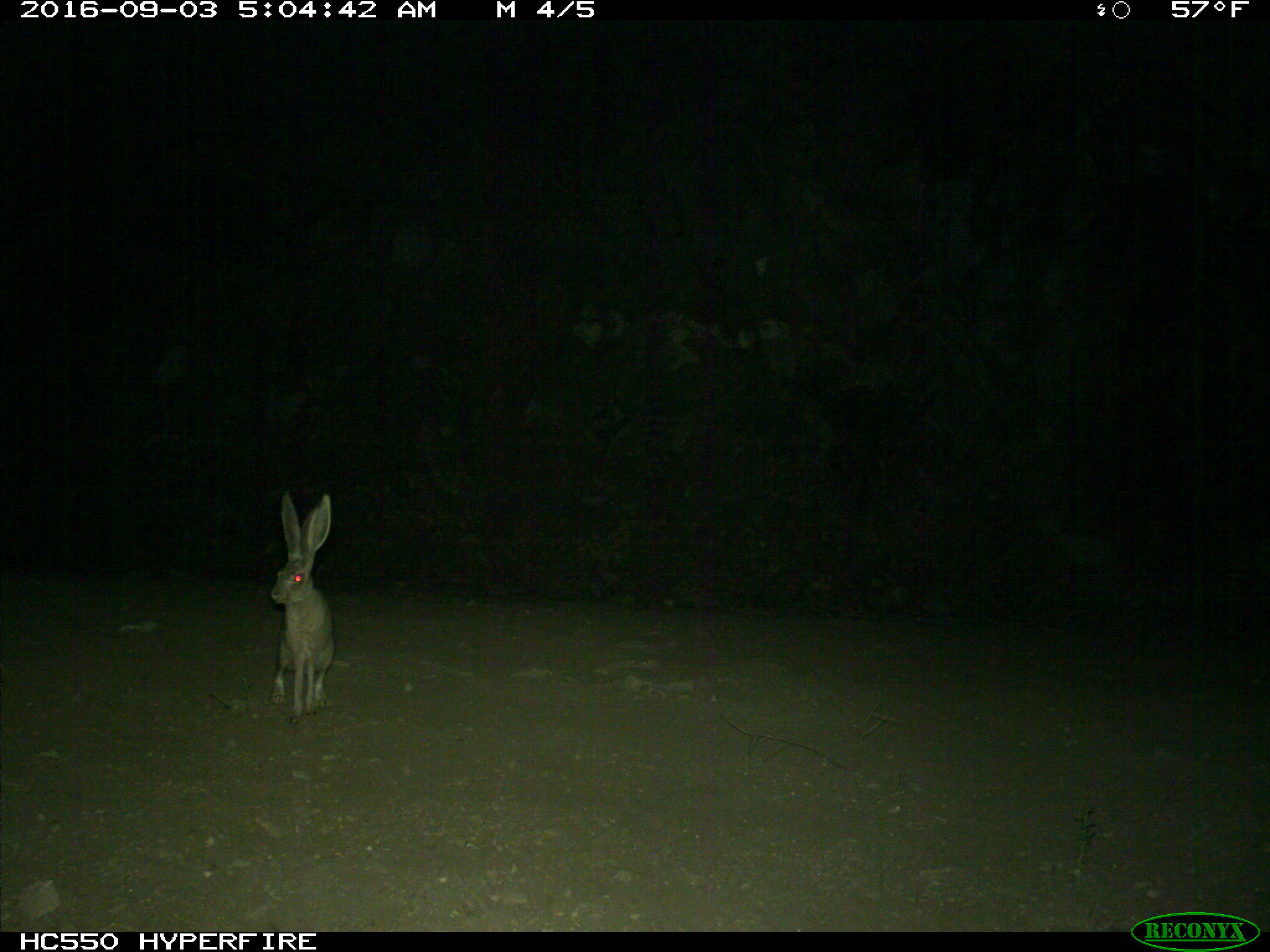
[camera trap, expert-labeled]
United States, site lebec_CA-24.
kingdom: Animalia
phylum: Chordata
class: Mammalia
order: Lagomorpha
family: Leporidae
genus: Lepus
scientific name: Lepus californicus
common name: black-tailed jackrabbit